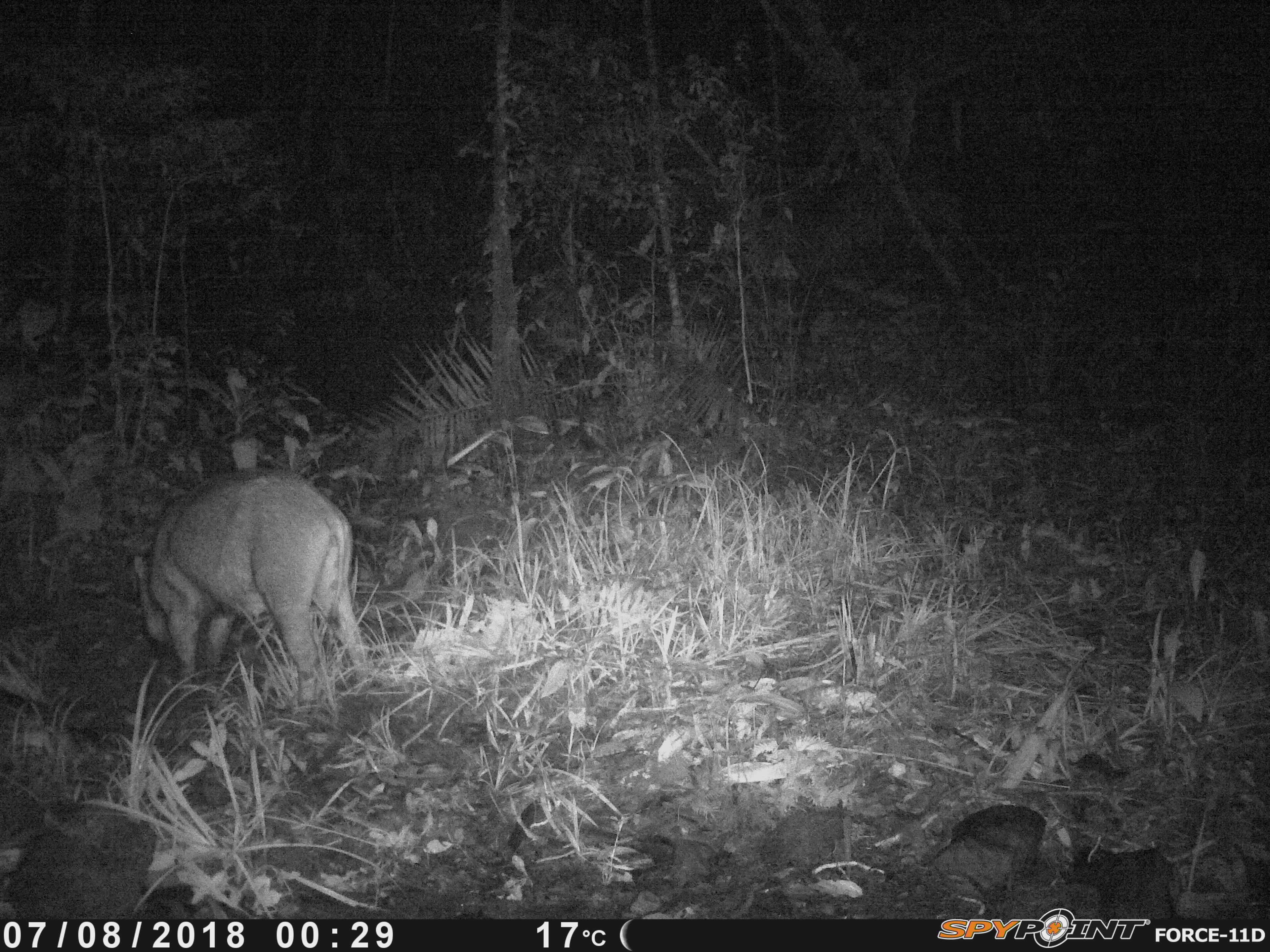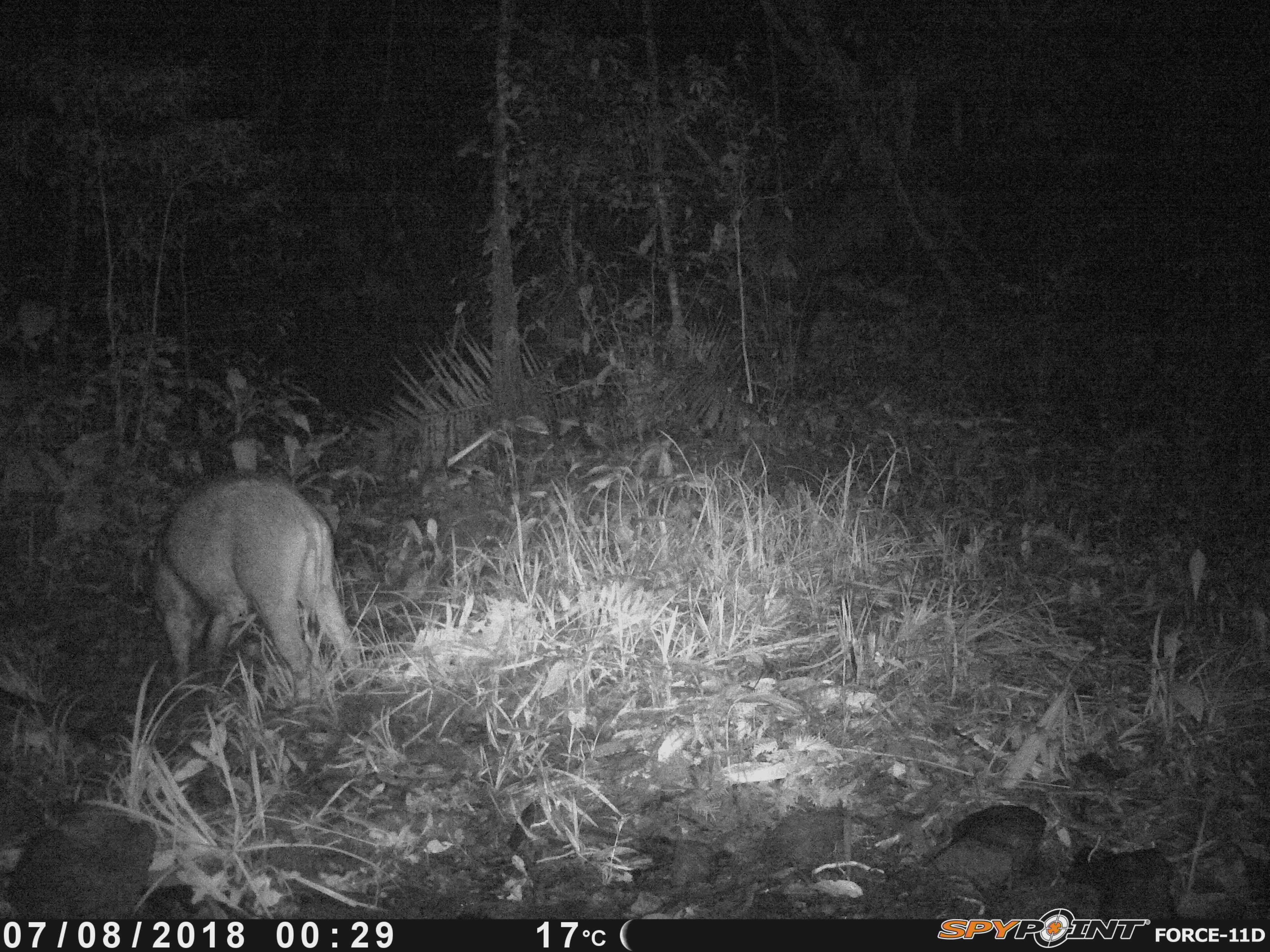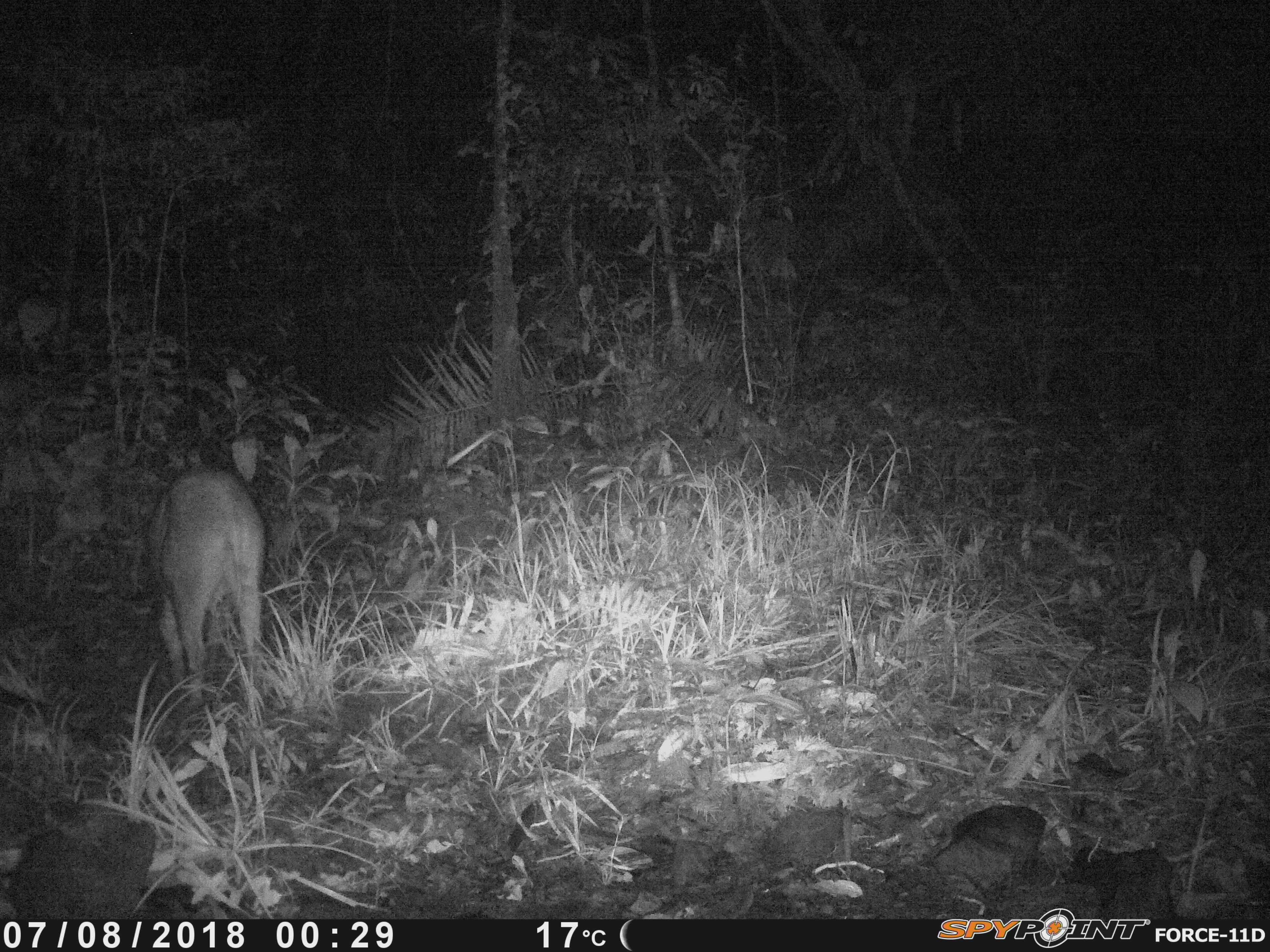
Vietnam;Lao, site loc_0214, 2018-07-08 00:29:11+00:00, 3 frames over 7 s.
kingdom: Animalia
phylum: Chordata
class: Mammalia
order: Artiodactyla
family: Suidae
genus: Sus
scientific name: Sus scrofa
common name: eurasian wild pig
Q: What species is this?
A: Eurasian wild pig (Sus scrofa).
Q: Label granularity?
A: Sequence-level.